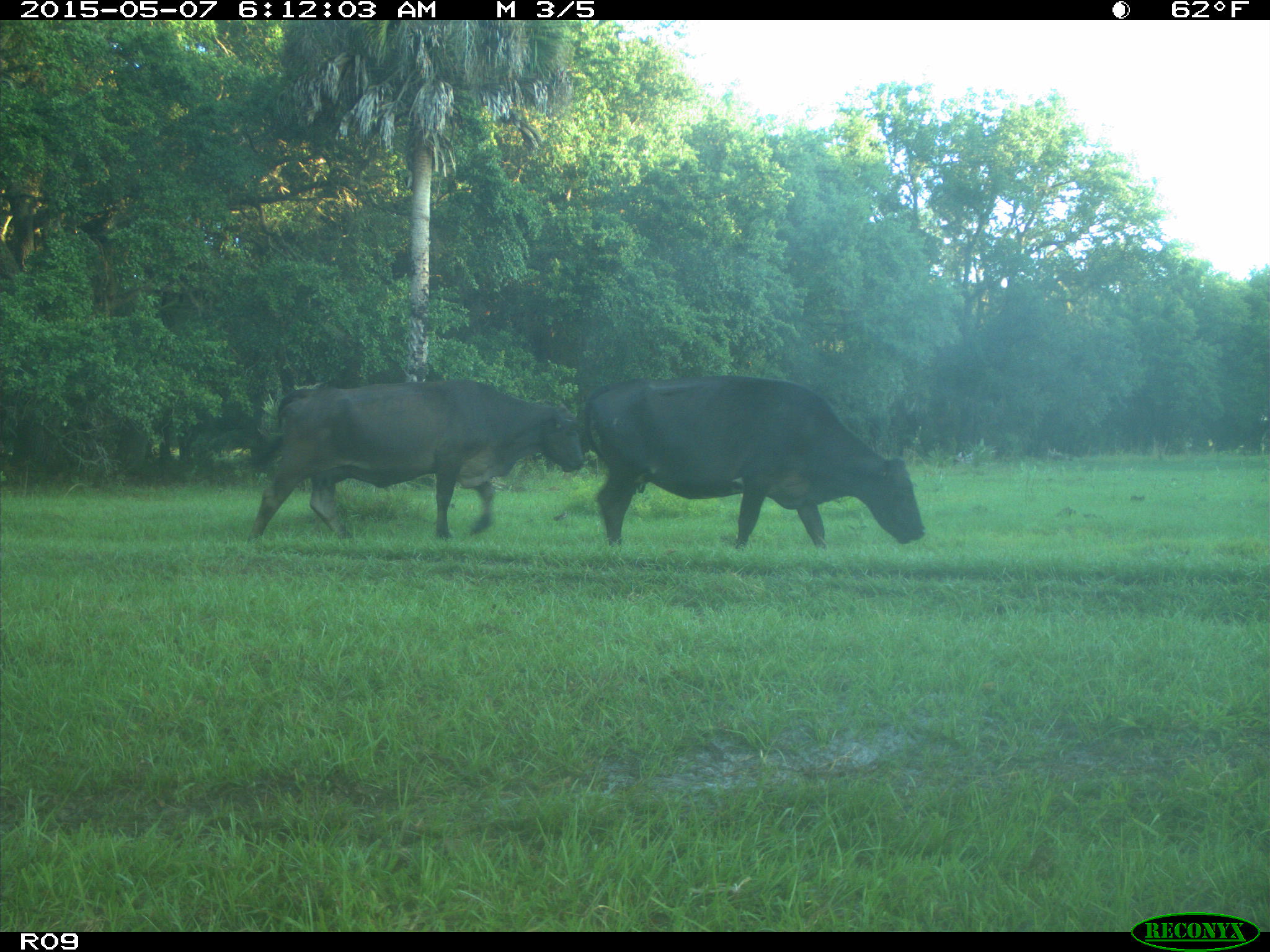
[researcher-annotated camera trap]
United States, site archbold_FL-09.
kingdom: Animalia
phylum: Chordata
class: Mammalia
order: Artiodactyla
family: Bovidae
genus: Bos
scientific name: Bos taurus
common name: domestic cow